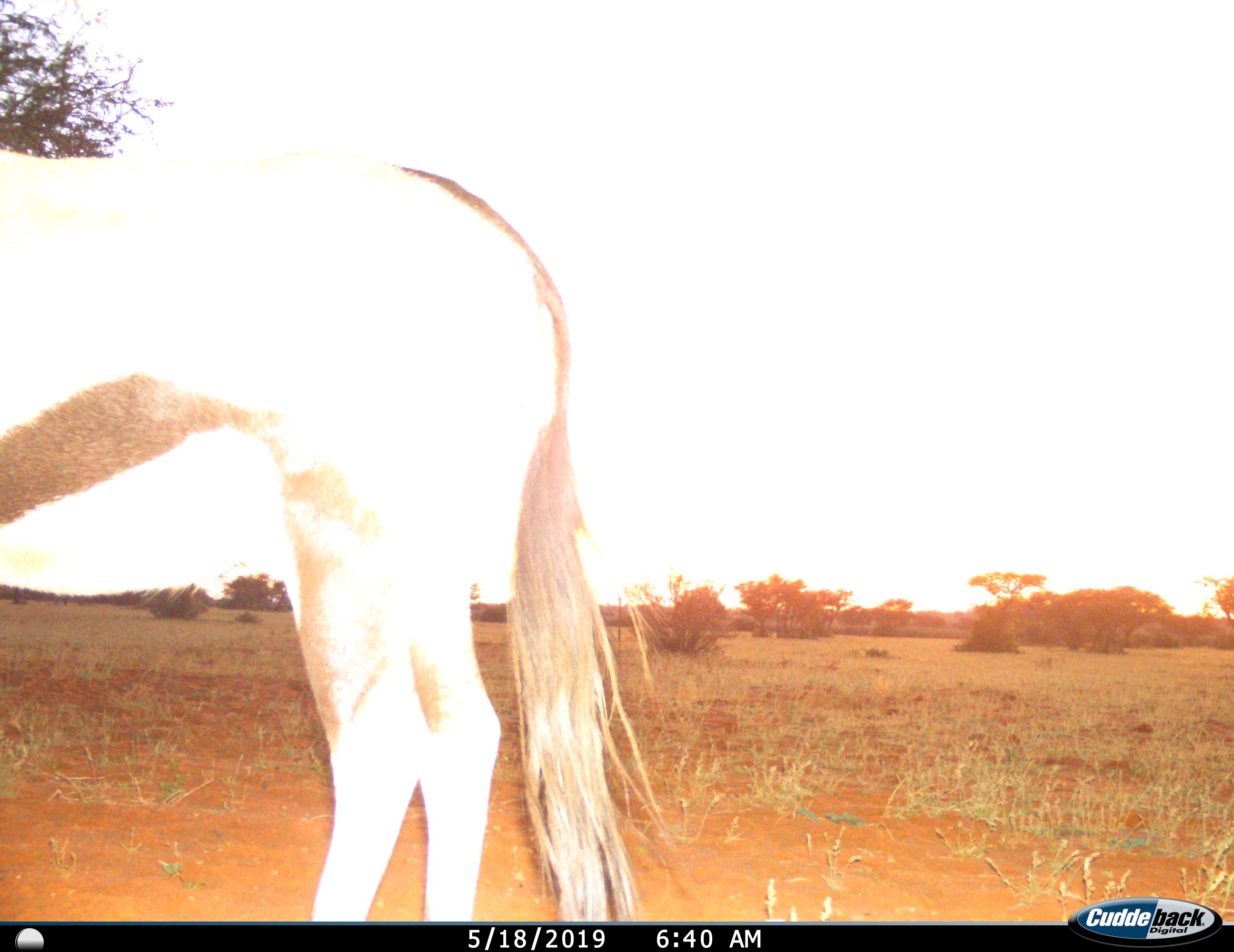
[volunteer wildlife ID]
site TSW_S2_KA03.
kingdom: Animalia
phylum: Chordata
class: Mammalia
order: Artiodactyla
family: Bovidae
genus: Oryx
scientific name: Oryx gazella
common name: gemsbok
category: oryx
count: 1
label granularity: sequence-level